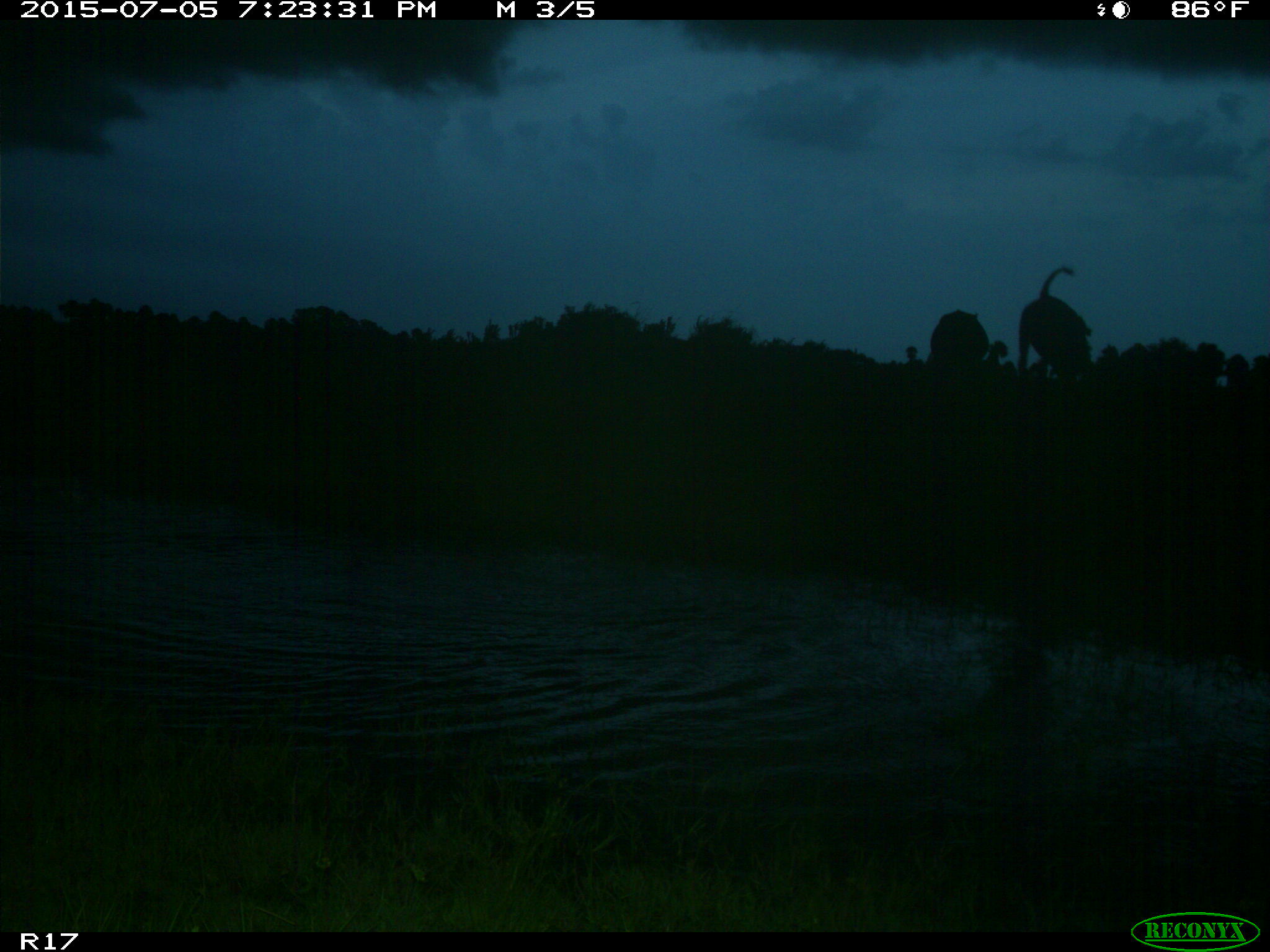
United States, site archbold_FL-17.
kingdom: Animalia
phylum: Chordata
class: Mammalia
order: Artiodactyla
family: Bovidae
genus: Bos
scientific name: Bos taurus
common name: domestic cow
Bos taurus (domestic cow).